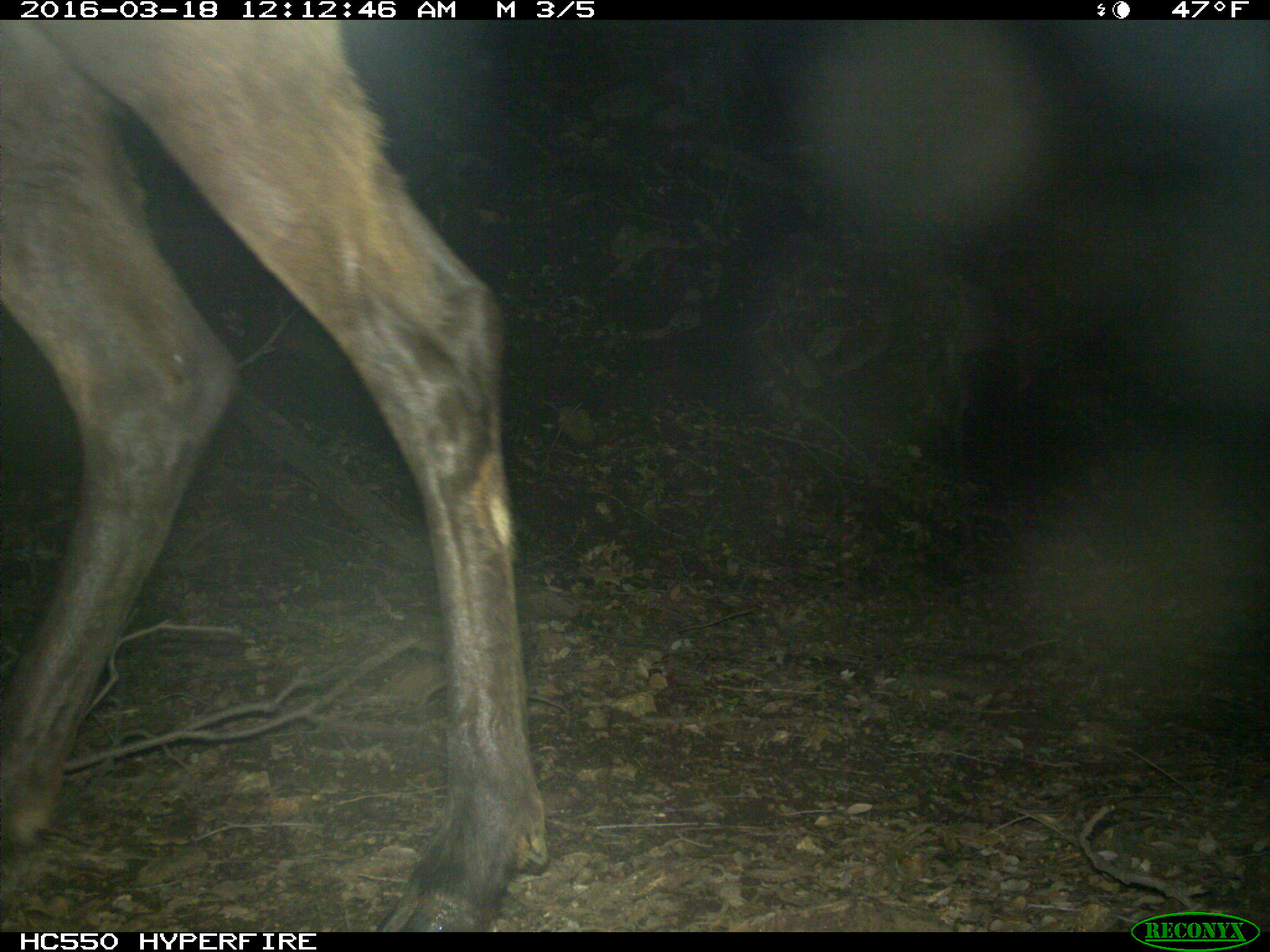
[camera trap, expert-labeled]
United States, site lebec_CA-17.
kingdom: Animalia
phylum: Chordata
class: Mammalia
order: Artiodactyla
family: Cervidae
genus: Cervus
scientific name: Cervus canadensis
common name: elk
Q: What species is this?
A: Cervus canadensis (elk).